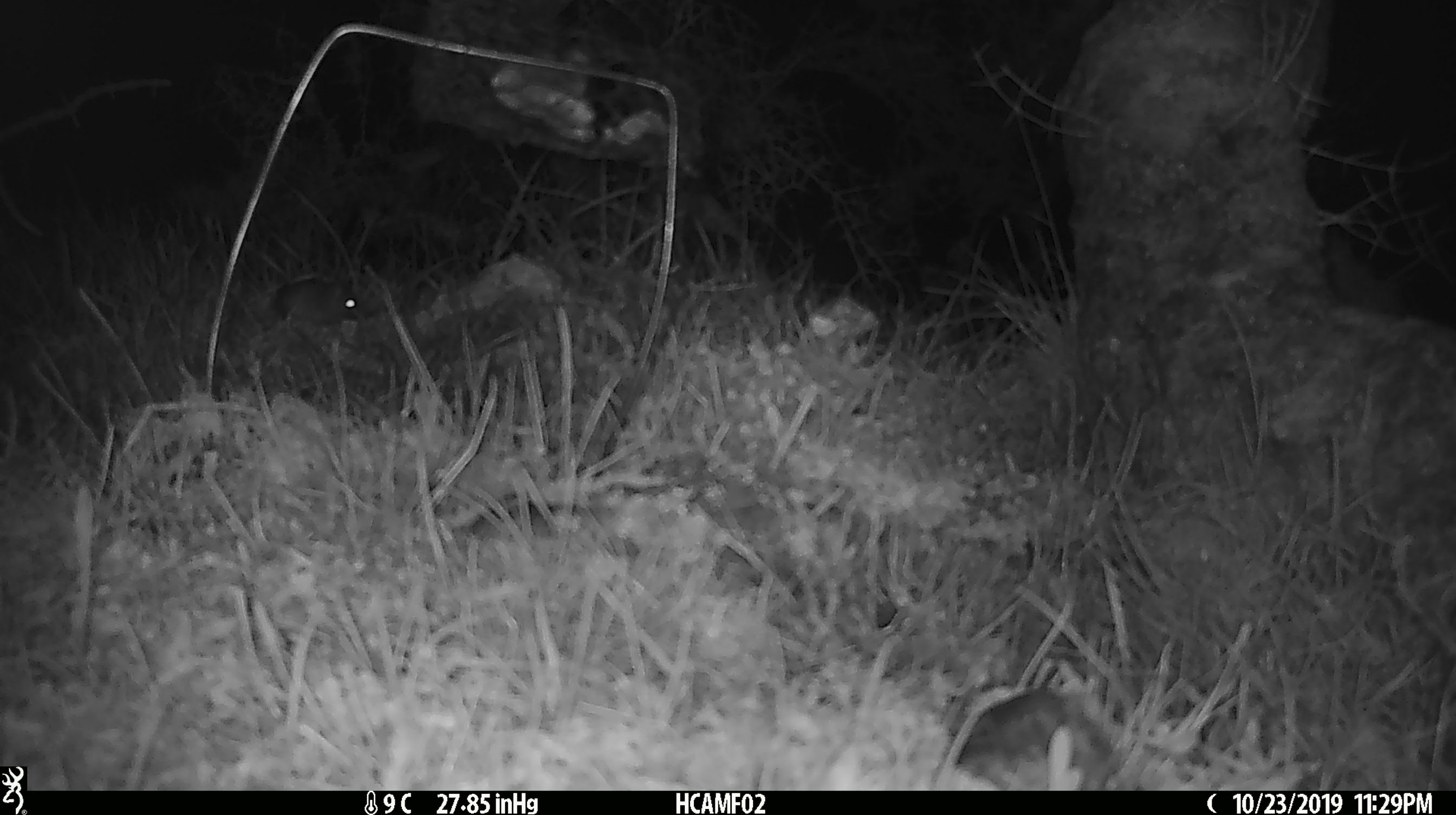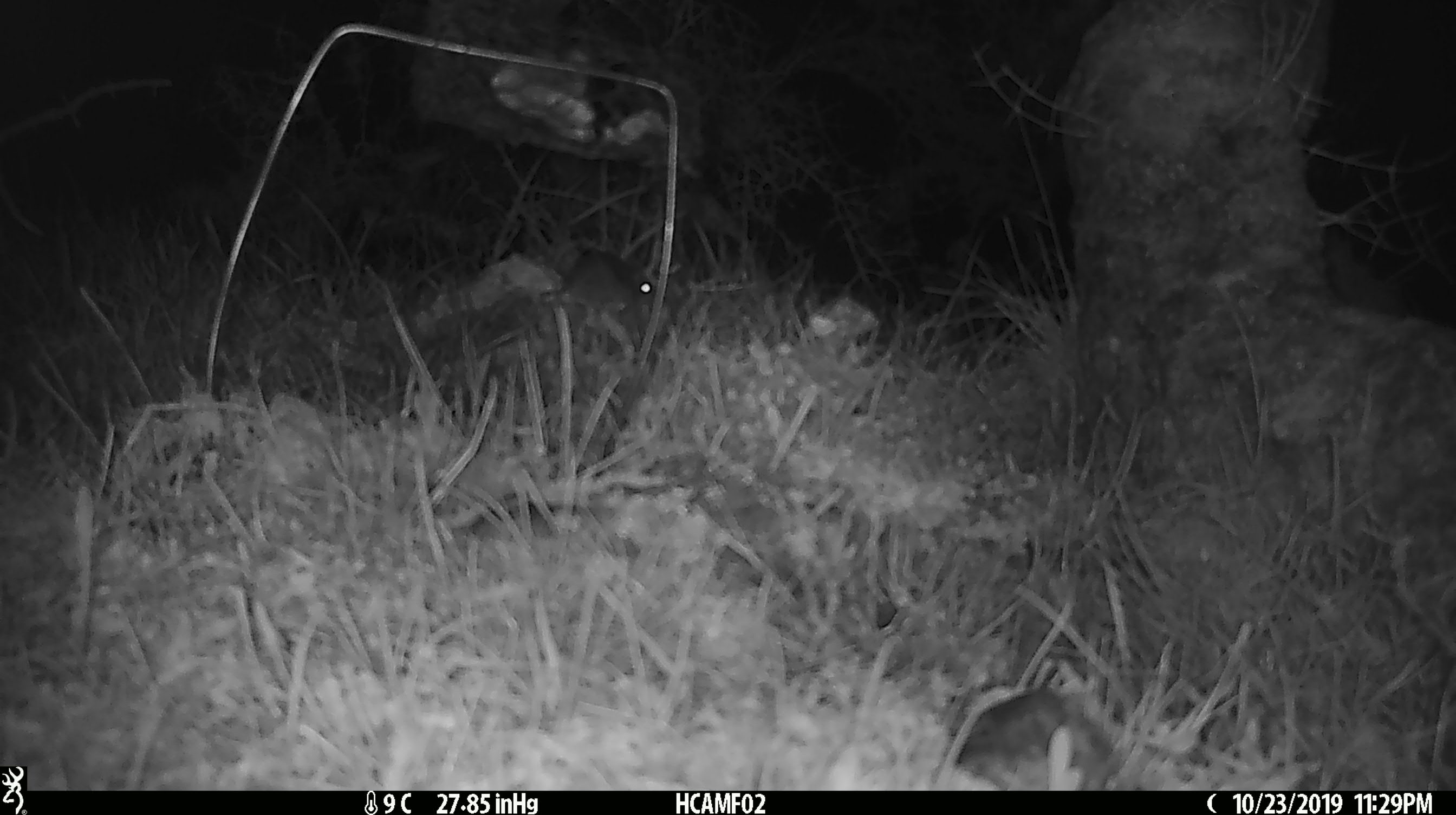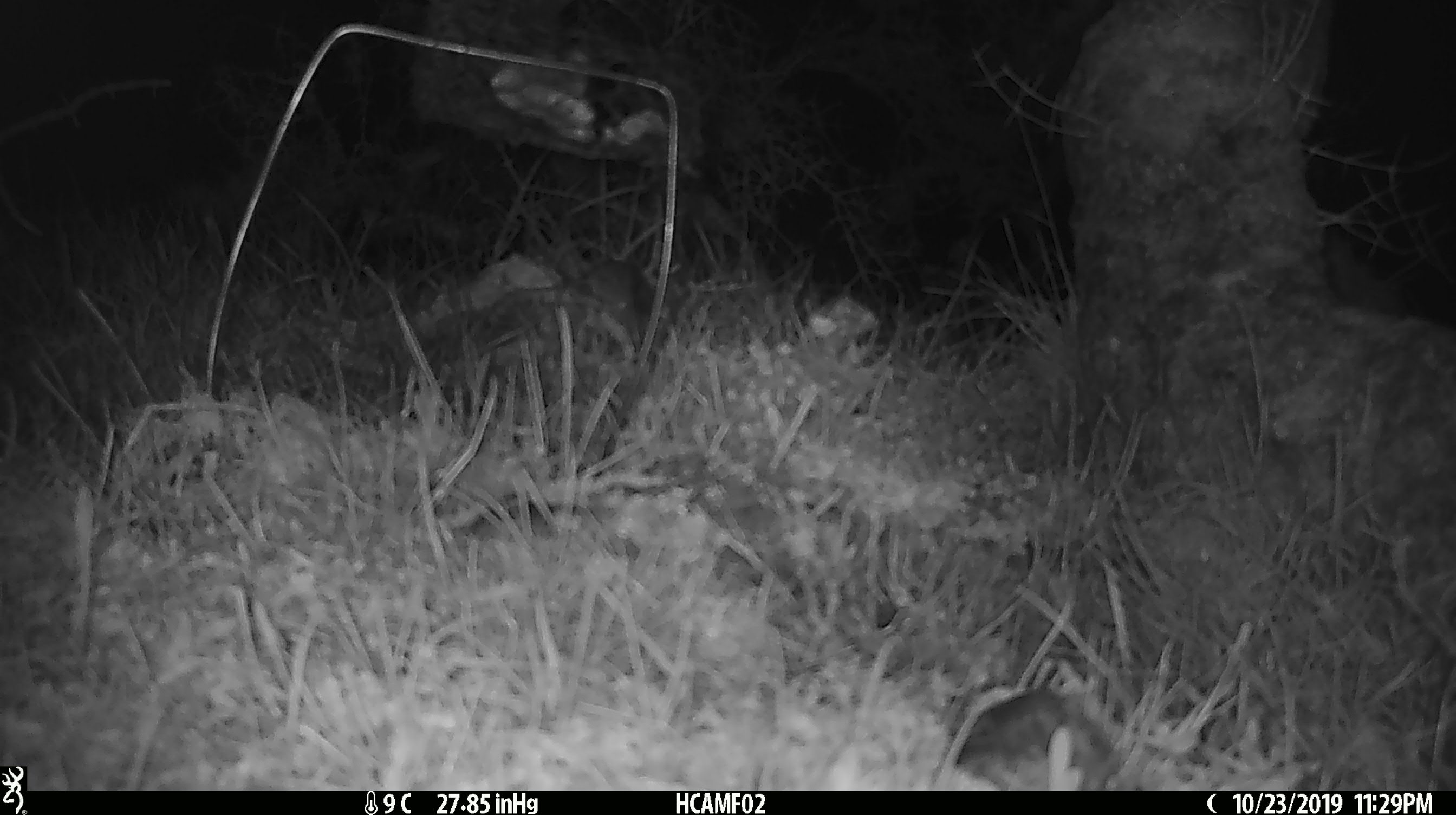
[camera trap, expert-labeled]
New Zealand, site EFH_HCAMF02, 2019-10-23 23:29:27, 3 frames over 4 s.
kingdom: Animalia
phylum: Chordata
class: Mammalia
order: Rodentia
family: Muridae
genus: Mus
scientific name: Mus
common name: mouse